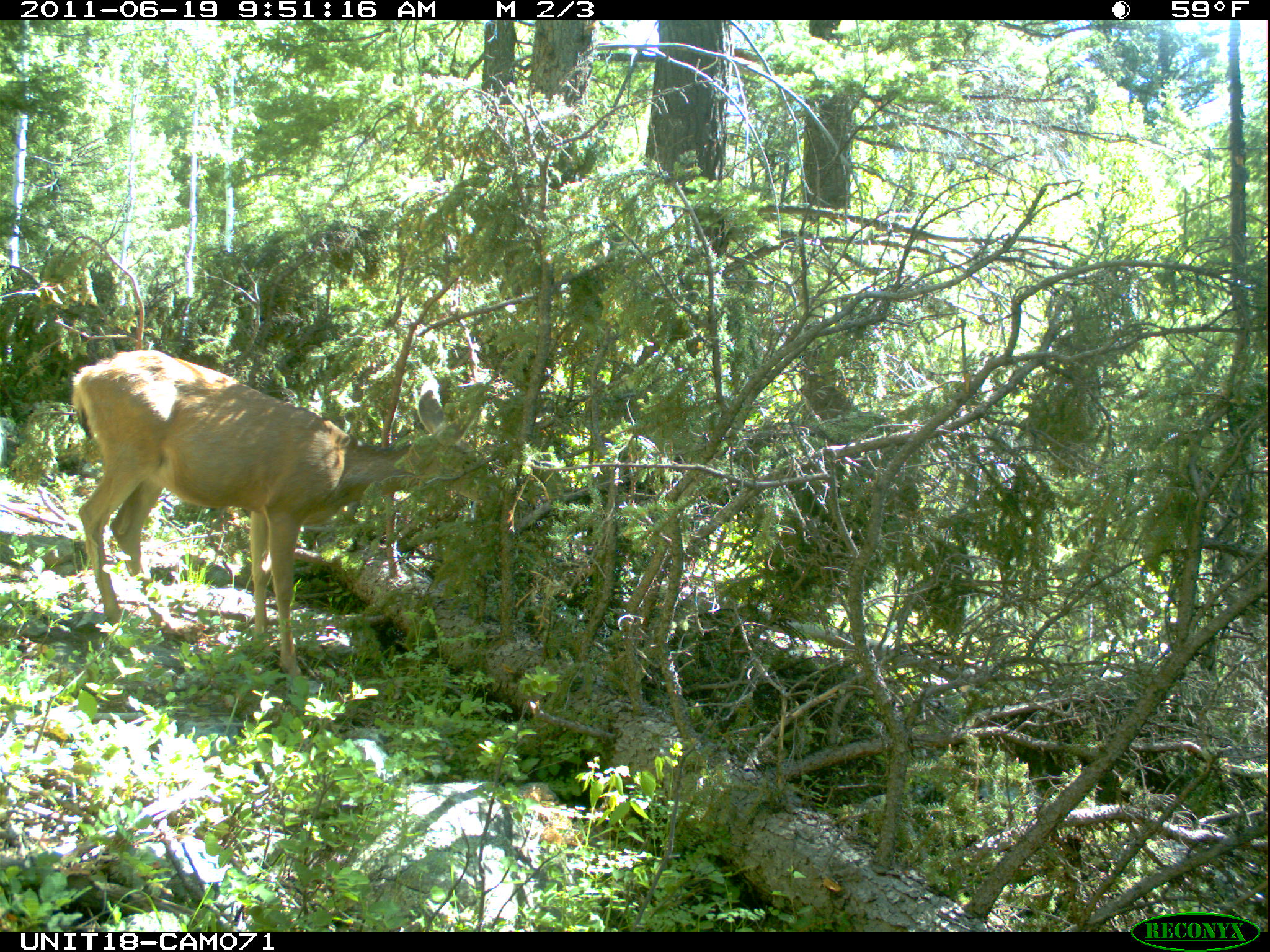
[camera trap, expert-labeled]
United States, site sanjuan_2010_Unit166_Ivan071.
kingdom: Animalia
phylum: Chordata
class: Mammalia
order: Artiodactyla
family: Cervidae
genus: Odocoileus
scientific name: Odocoileus hemionus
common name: mule deer